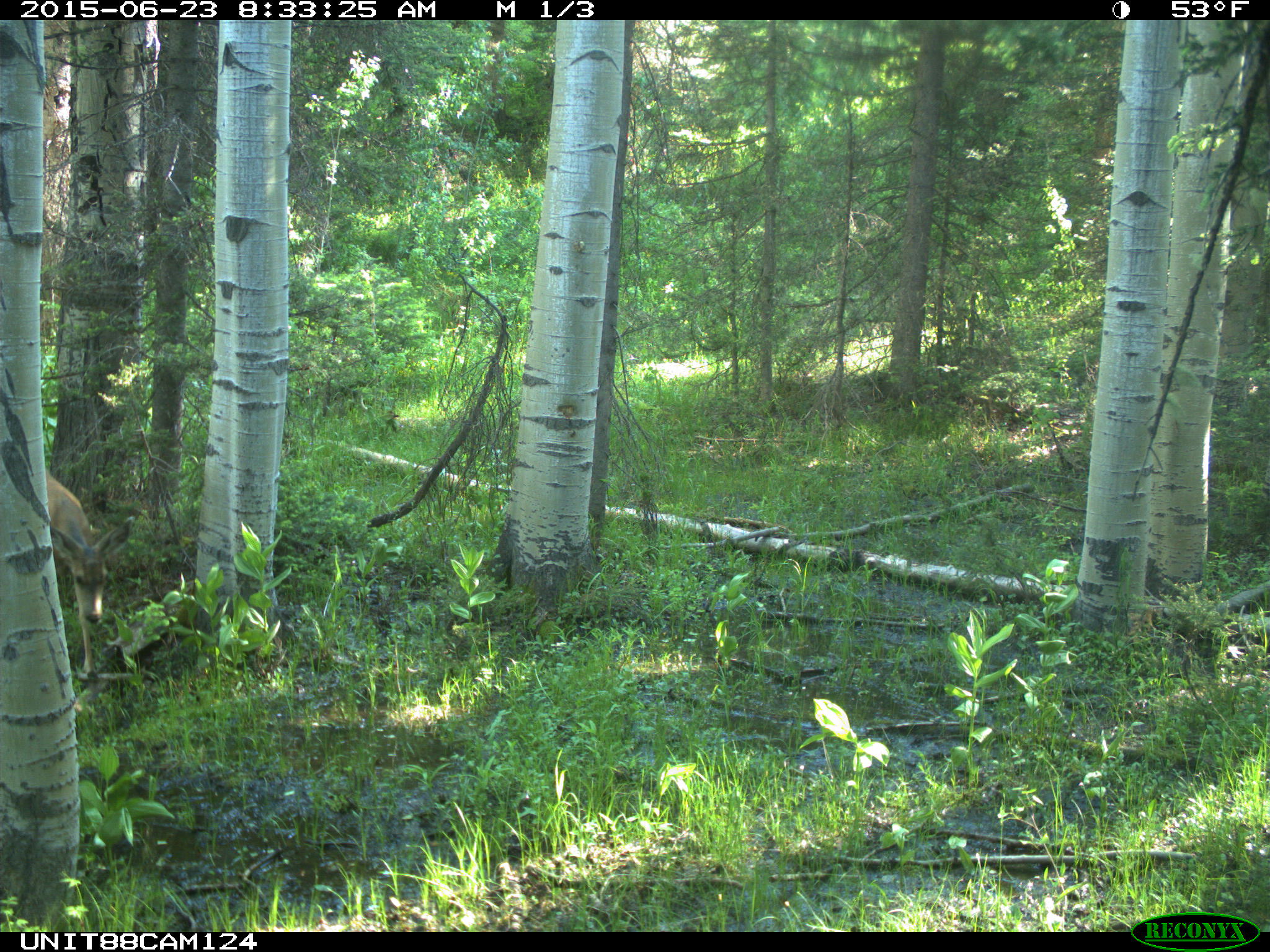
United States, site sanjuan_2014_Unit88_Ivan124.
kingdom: Animalia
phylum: Chordata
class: Mammalia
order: Artiodactyla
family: Cervidae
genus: Odocoileus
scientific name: Odocoileus hemionus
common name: mule deer